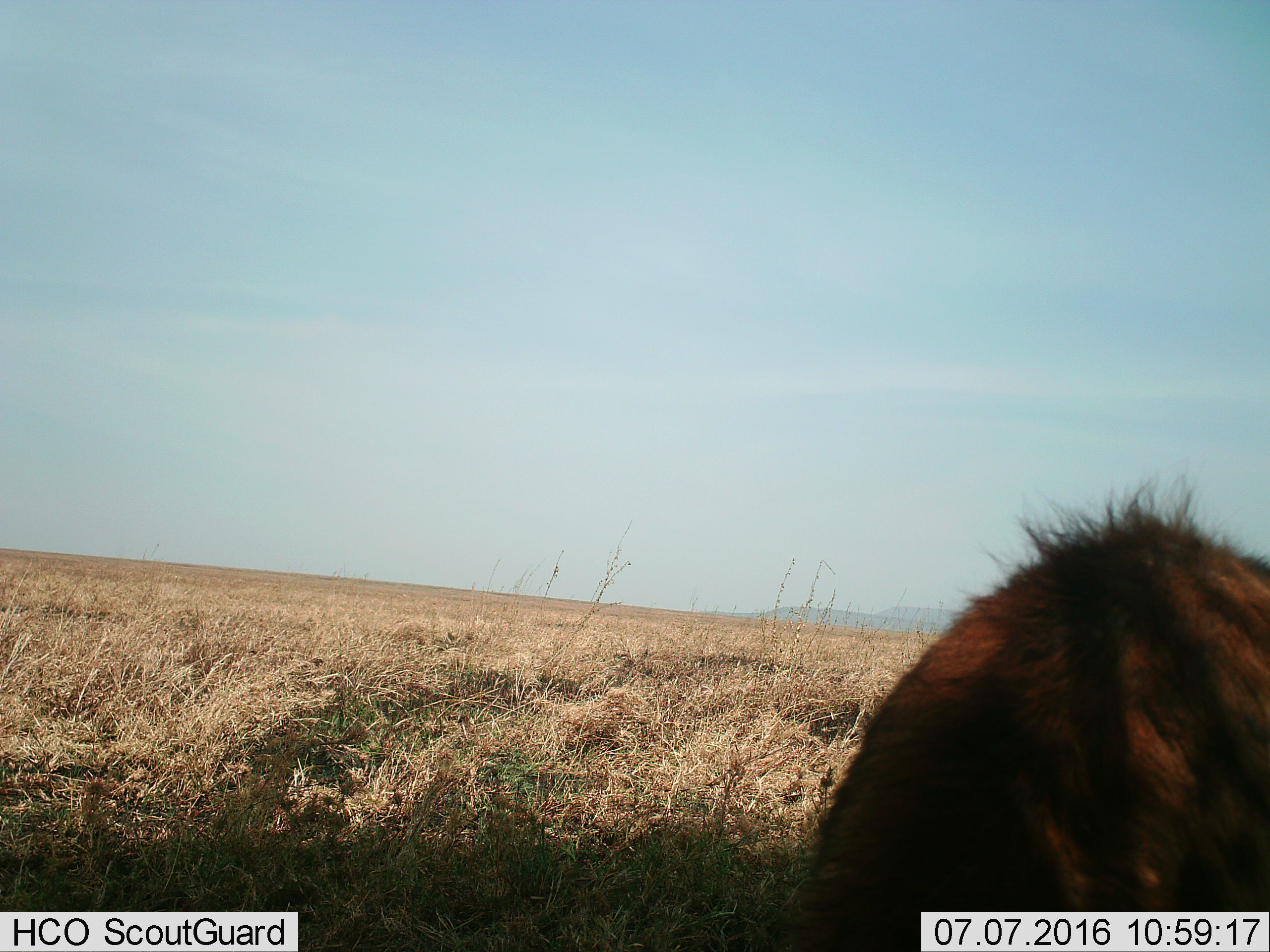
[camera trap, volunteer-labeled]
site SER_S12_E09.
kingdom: Animalia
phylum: Chordata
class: Mammalia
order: Carnivora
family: Hyaenidae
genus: Crocuta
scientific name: Crocuta crocuta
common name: spotted hyena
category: hyenaspotted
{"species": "hyenaspotted (spotted hyena) (Crocuta crocuta)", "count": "1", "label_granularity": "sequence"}